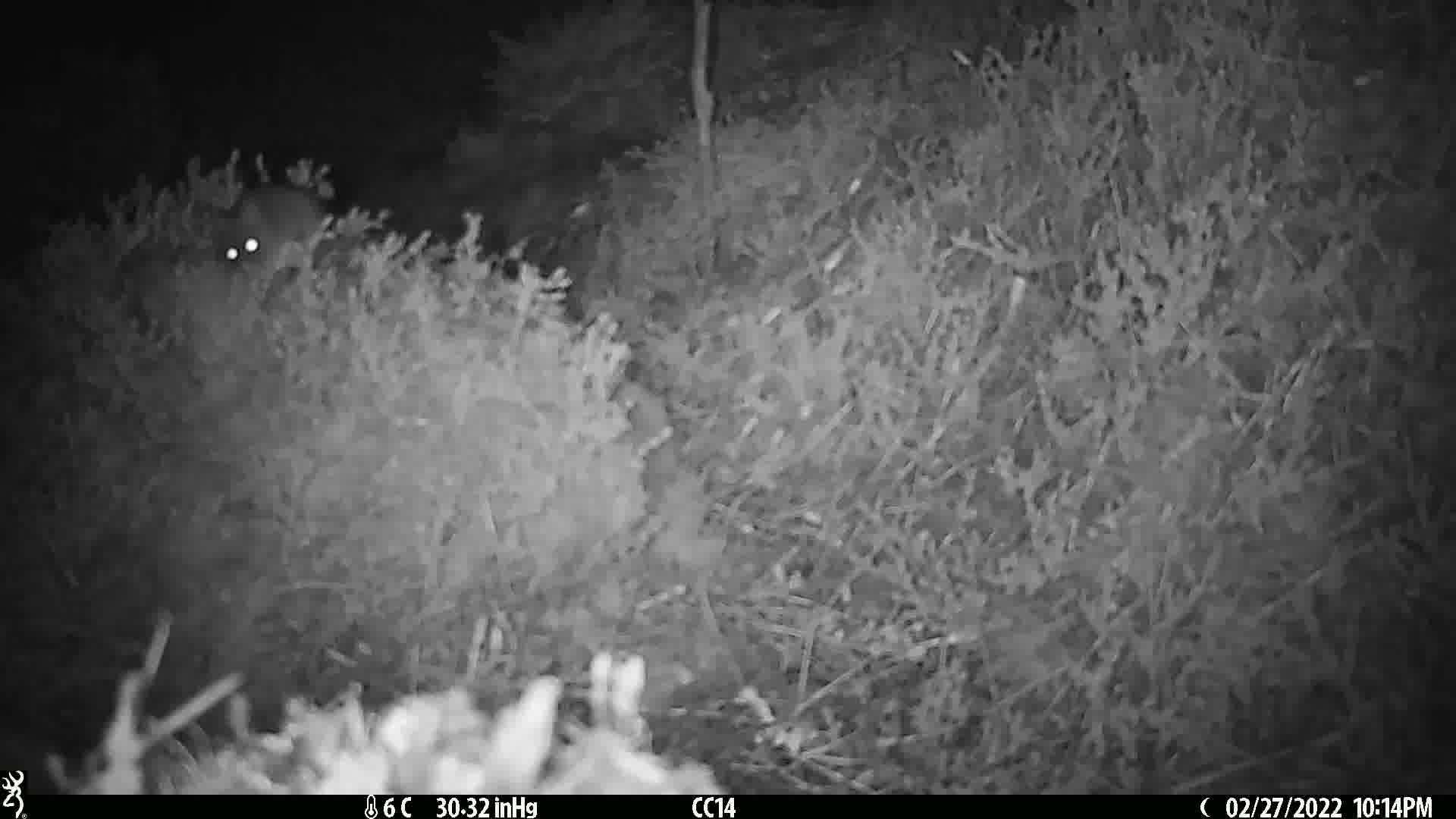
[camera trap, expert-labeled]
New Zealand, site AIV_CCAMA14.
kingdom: Animalia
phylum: Chordata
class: Mammalia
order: Rodentia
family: Muridae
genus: Mus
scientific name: Mus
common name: mouse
Mouse (Mus).